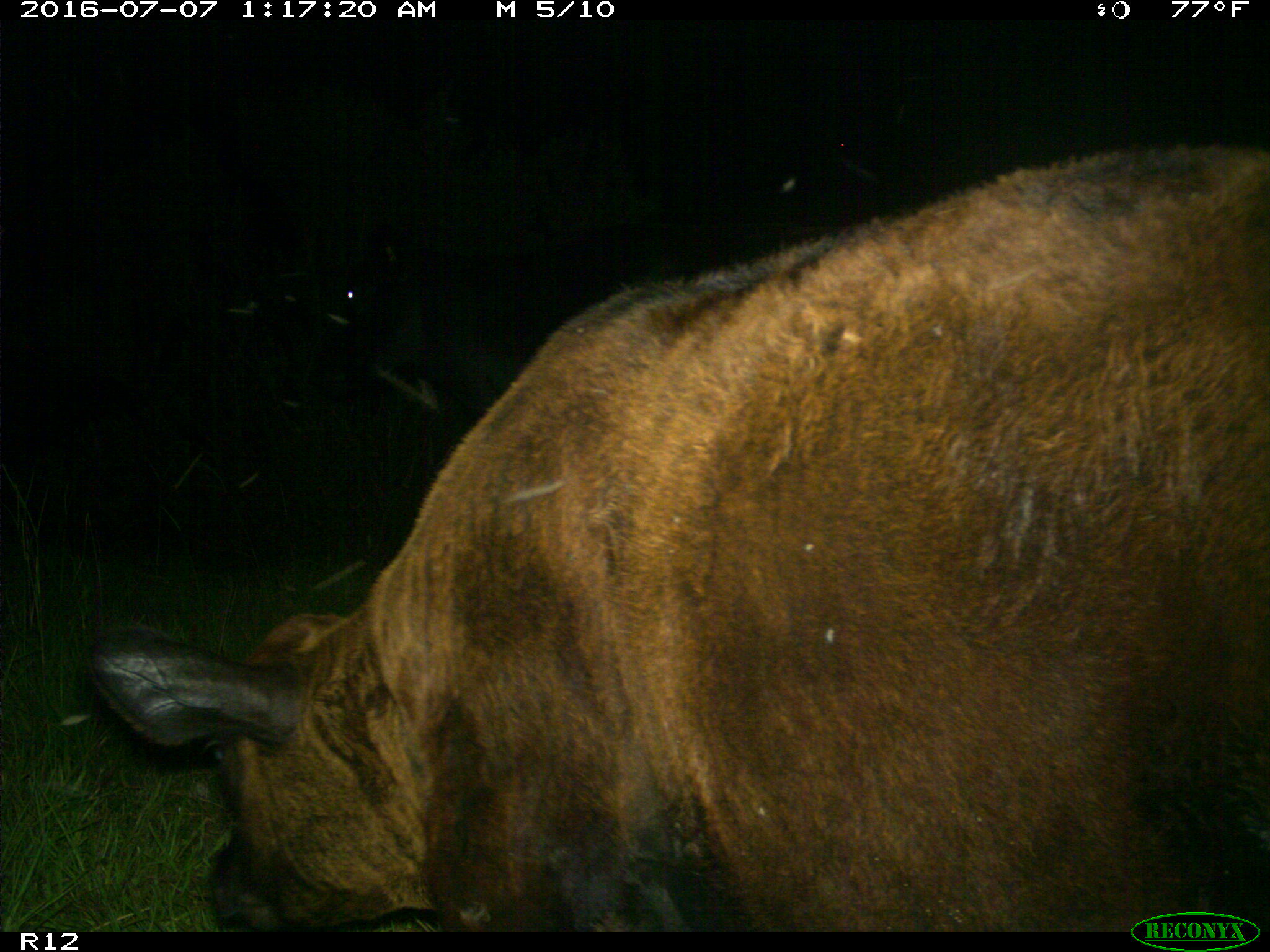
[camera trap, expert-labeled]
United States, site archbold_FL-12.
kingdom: Animalia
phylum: Chordata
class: Mammalia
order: Artiodactyla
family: Bovidae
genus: Bos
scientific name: Bos taurus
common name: domestic cow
Bos taurus (domestic cow).